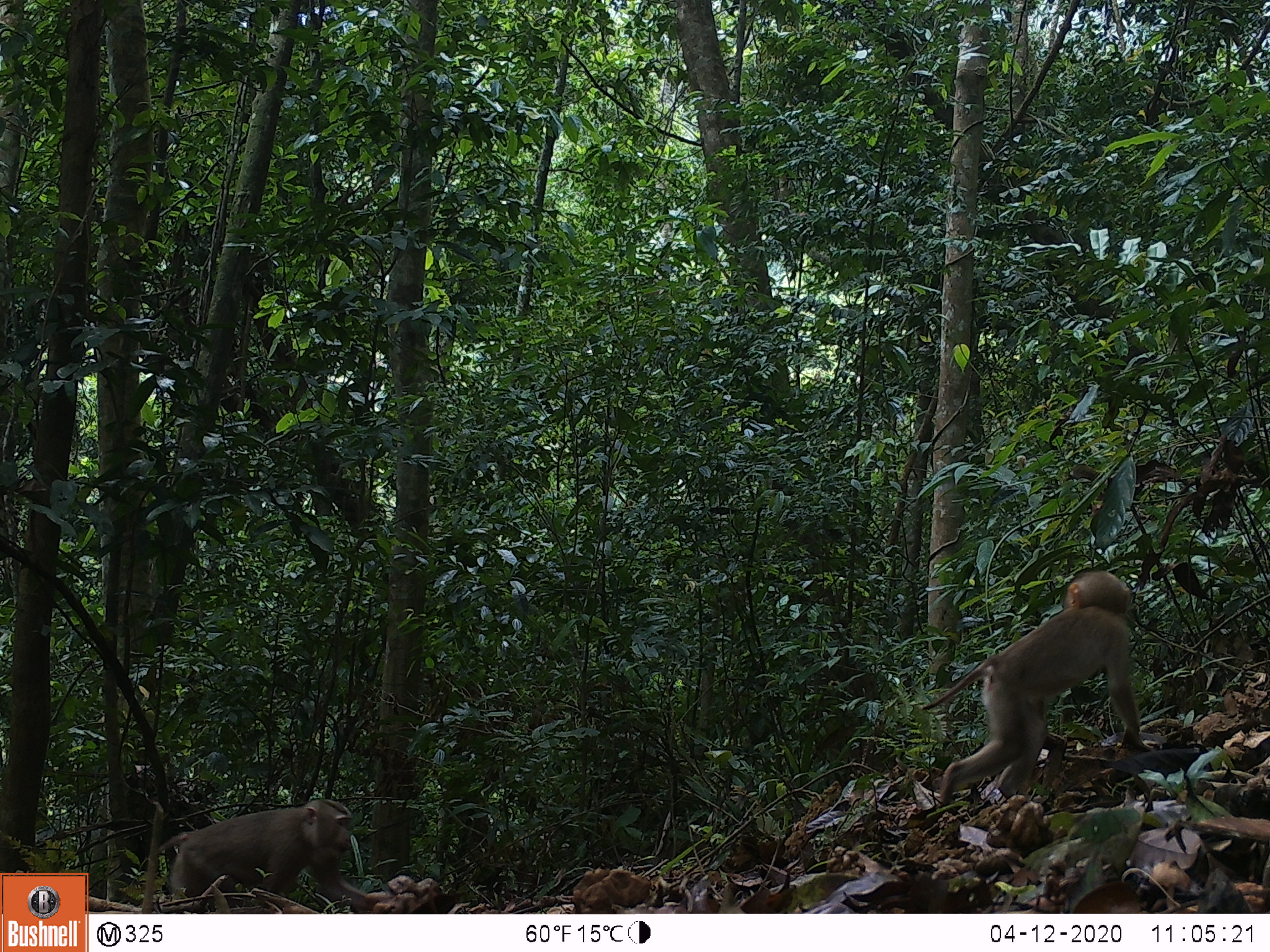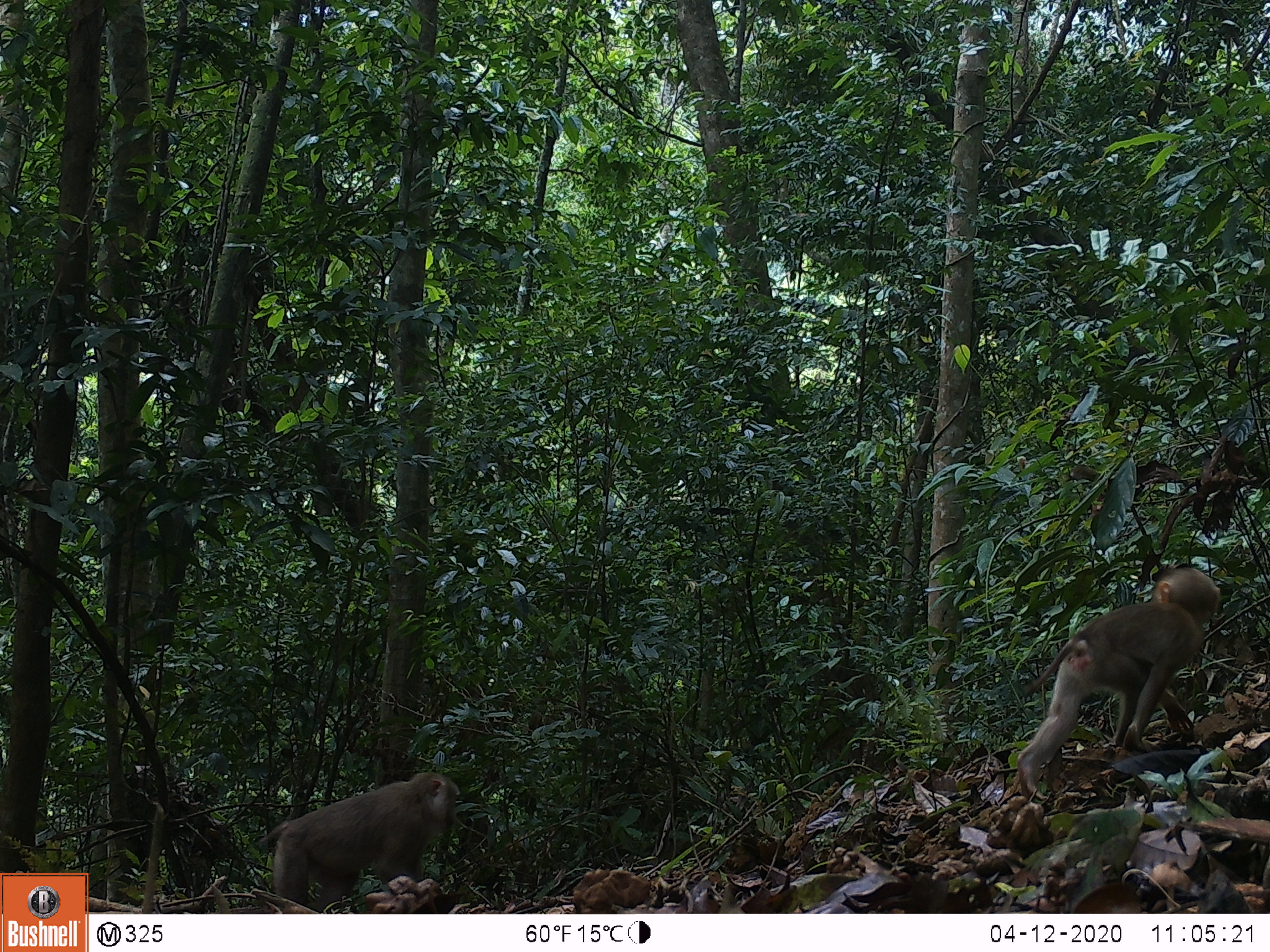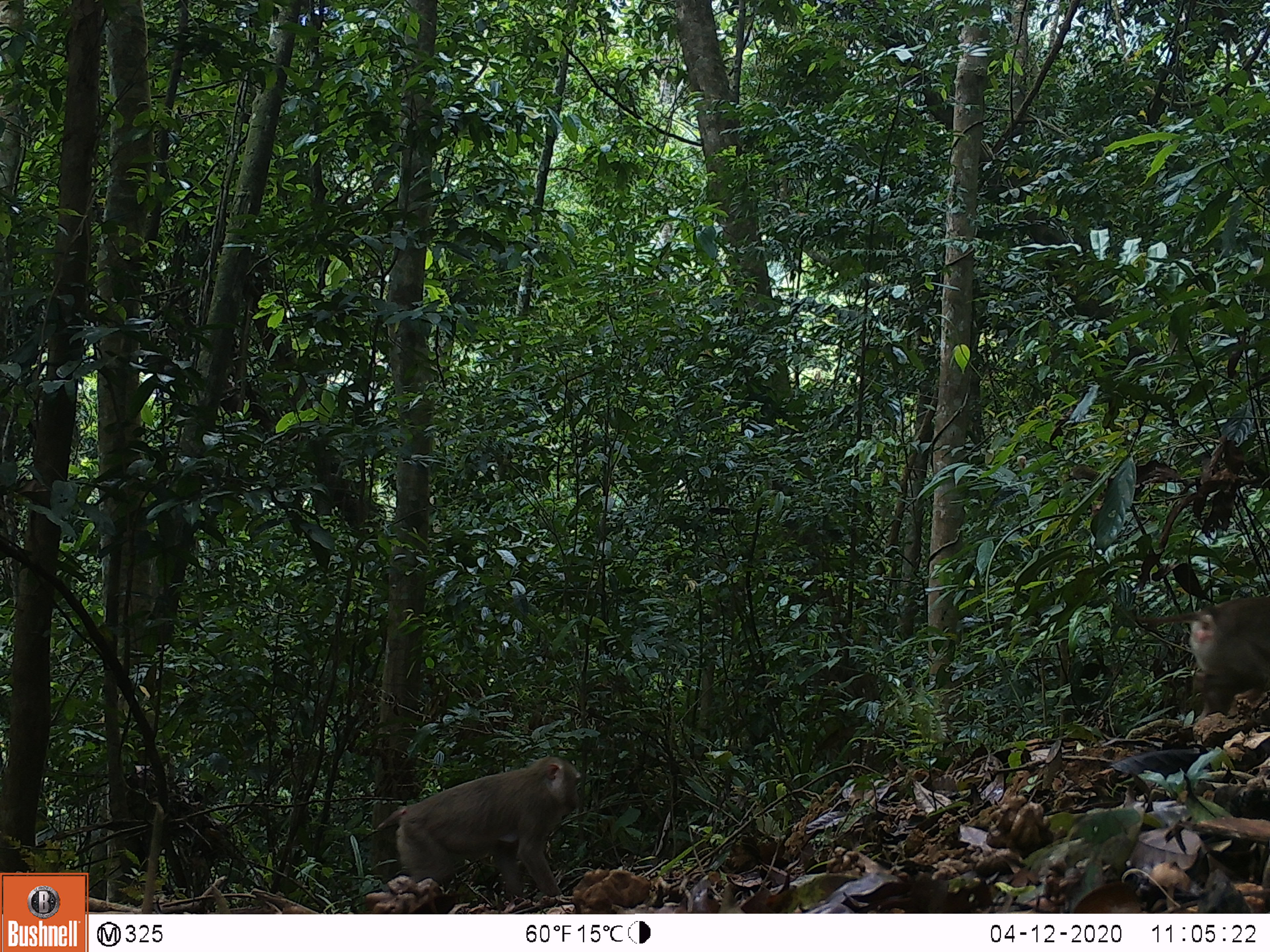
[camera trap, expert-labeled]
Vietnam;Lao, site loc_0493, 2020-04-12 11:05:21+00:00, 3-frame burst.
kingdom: Animalia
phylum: Chordata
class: Mammalia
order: Primates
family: Cercopithecidae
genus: Macaca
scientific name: Macaca nemestrina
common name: pig-tailed macaque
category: pig tailed macaque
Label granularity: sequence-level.